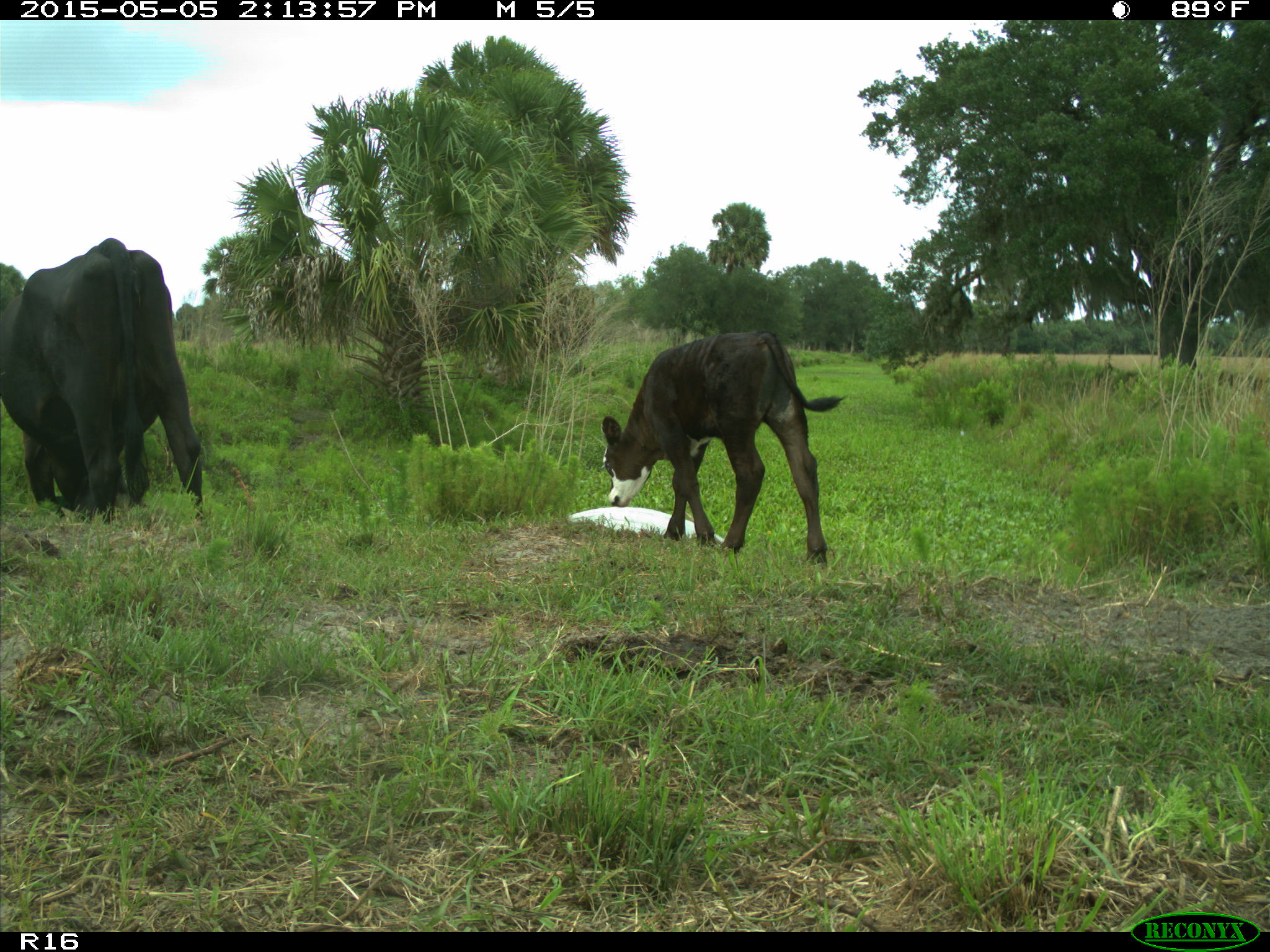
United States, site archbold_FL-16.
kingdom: Animalia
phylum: Chordata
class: Mammalia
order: Artiodactyla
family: Bovidae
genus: Bos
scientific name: Bos taurus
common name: domestic cow